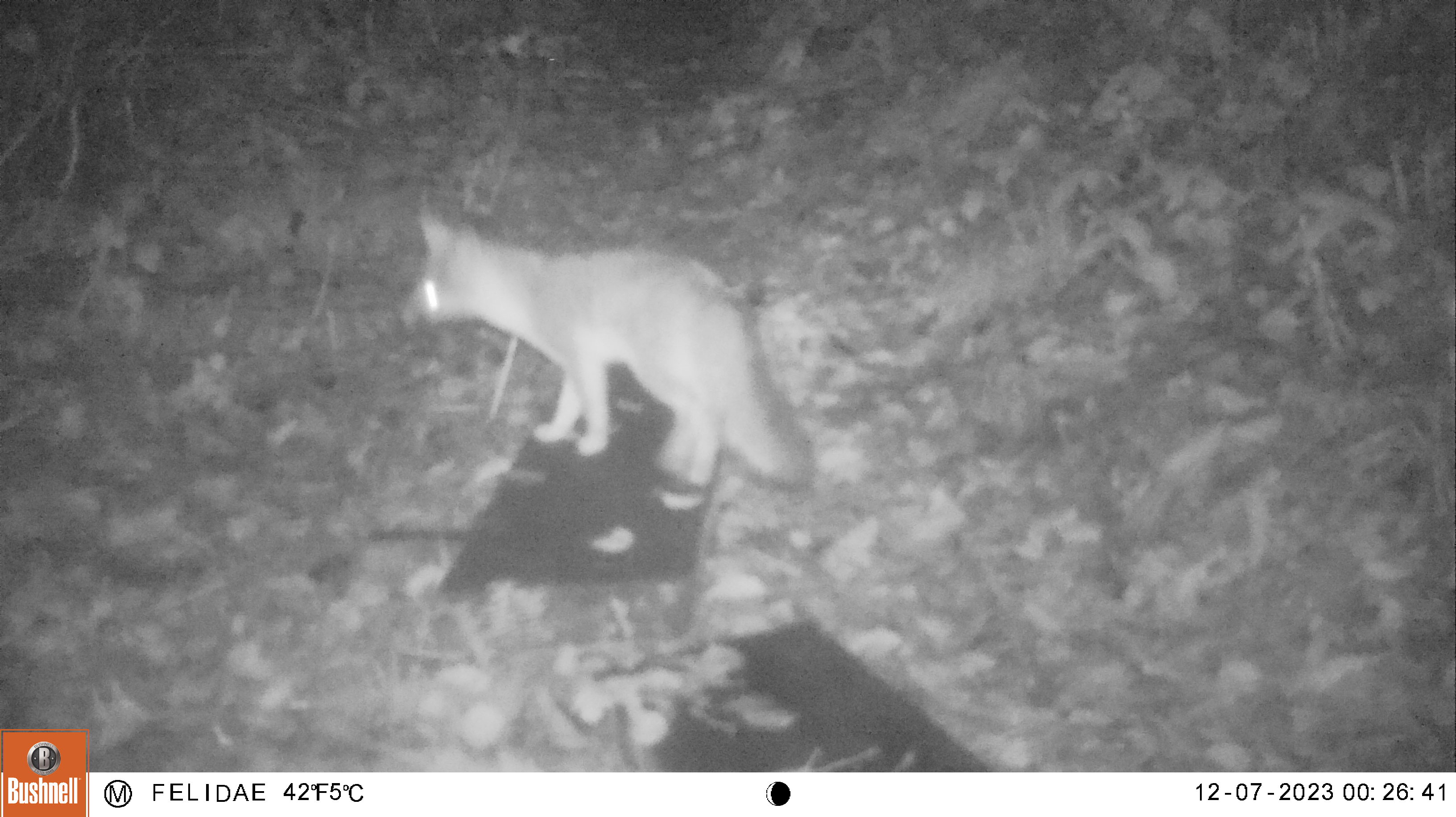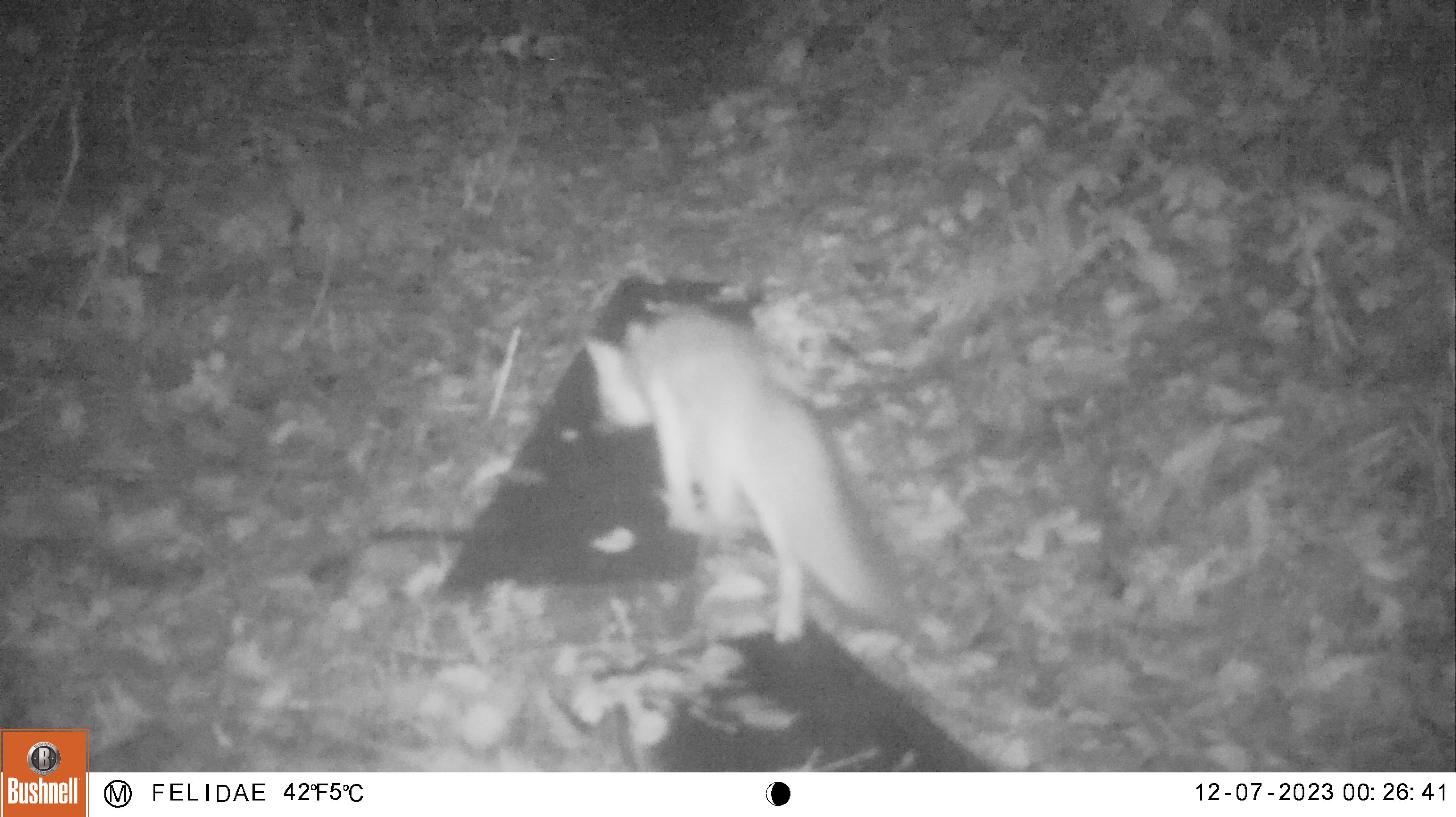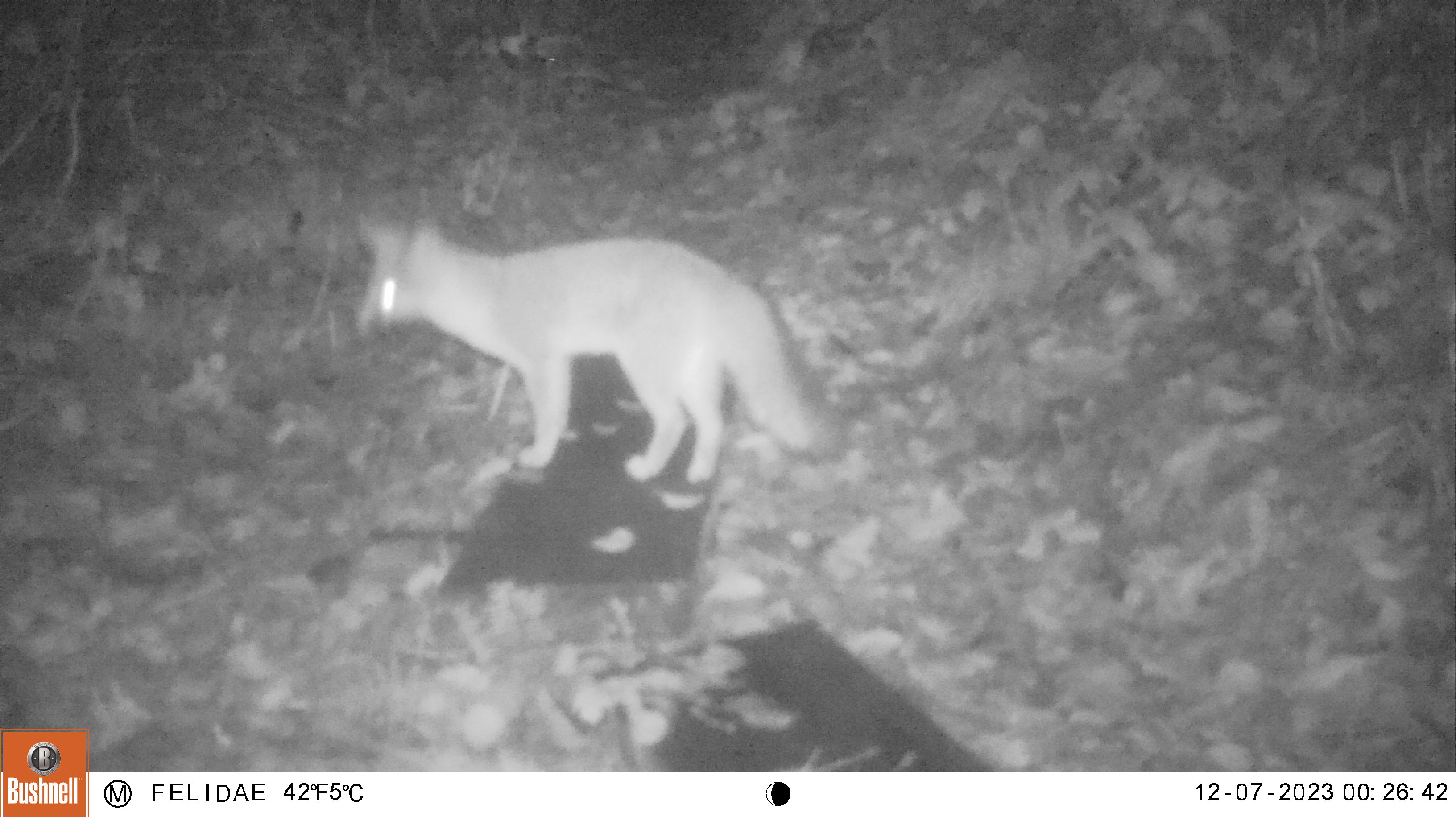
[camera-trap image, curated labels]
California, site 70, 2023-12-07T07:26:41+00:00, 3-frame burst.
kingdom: Animalia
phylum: Chordata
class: Mammalia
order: Carnivora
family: Canidae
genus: Urocyon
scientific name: Urocyon cinereoargenteus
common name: gray fox